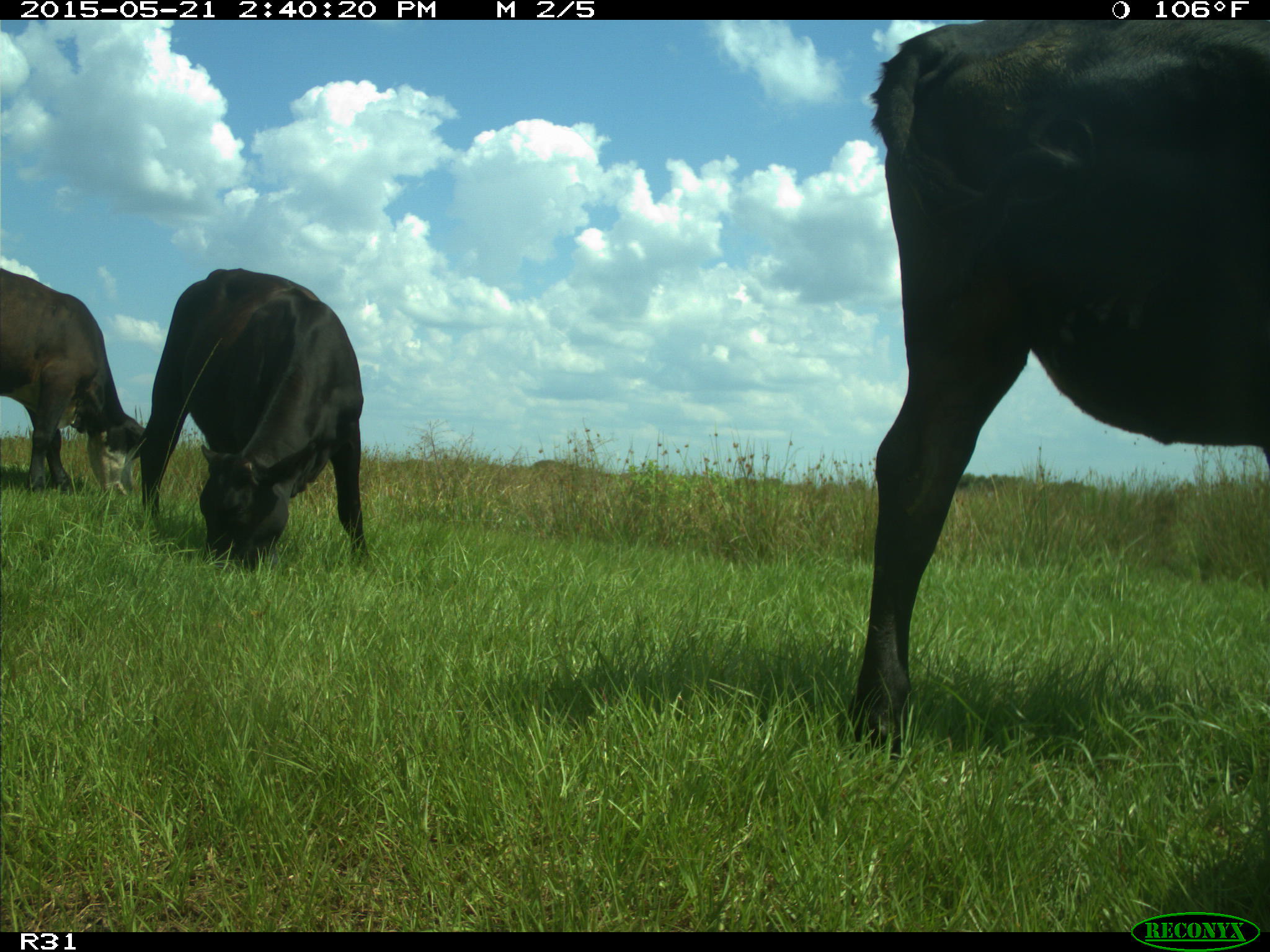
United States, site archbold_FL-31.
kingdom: Animalia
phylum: Chordata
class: Mammalia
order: Artiodactyla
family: Bovidae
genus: Bos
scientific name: Bos taurus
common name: domestic cow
Bos taurus (domestic cow).